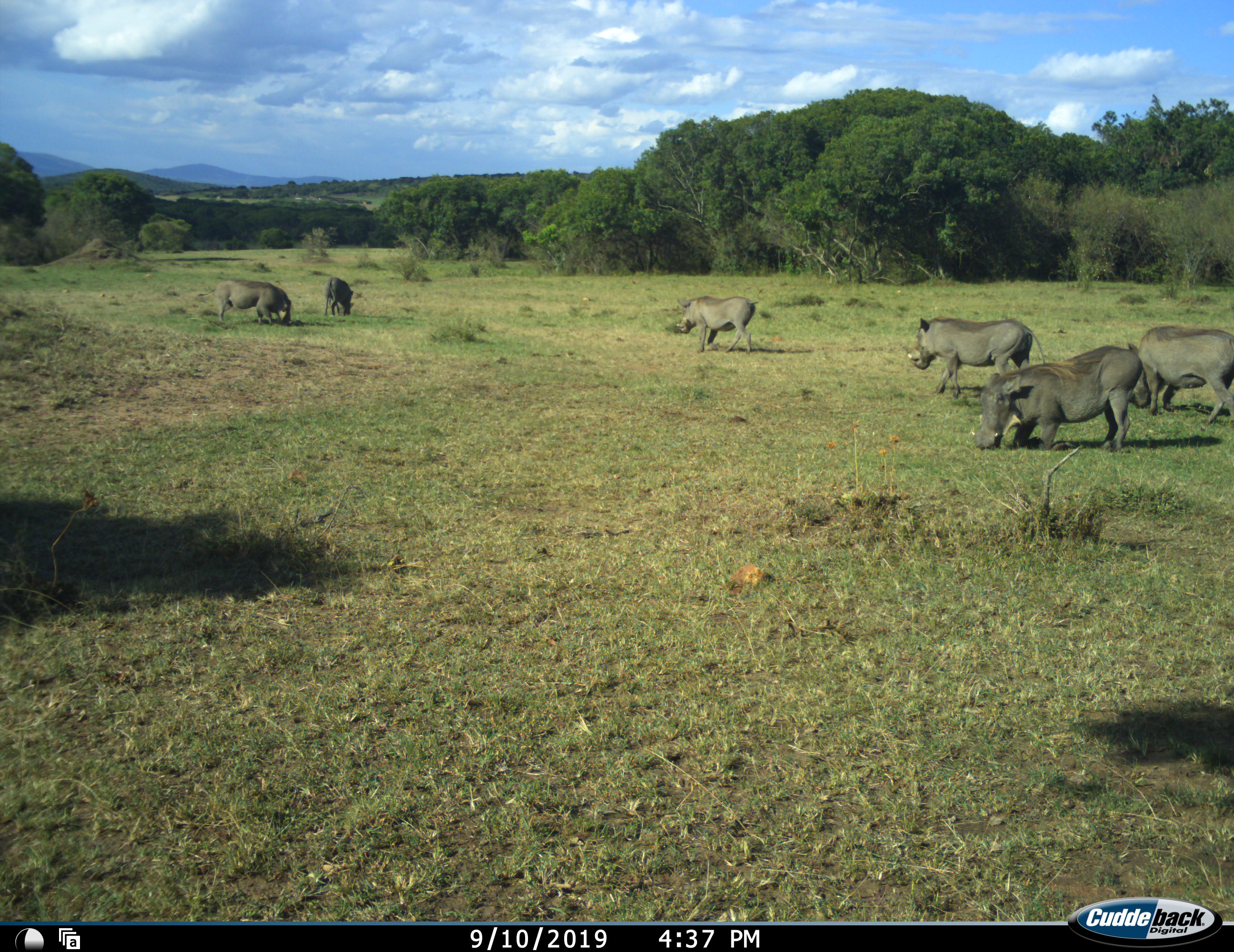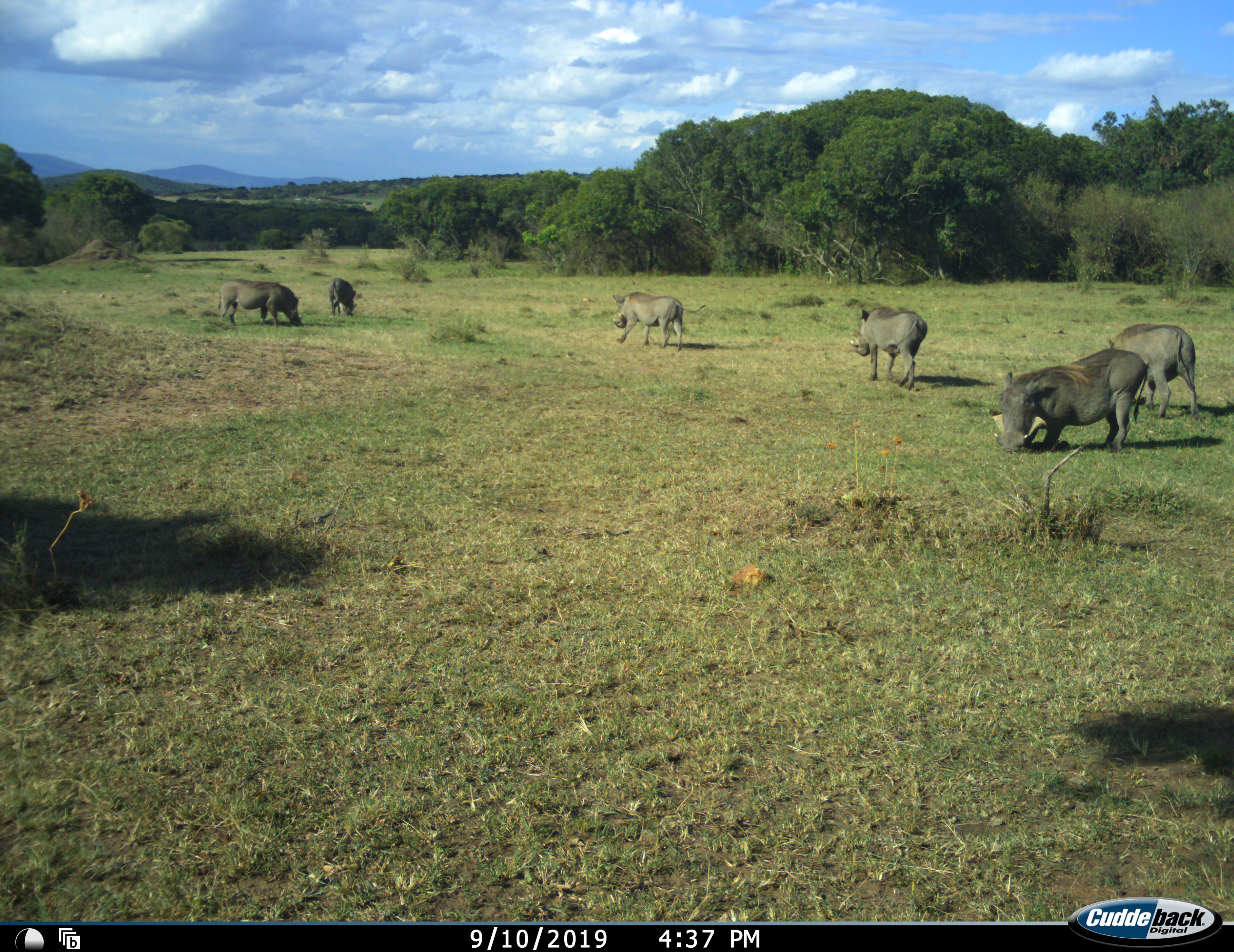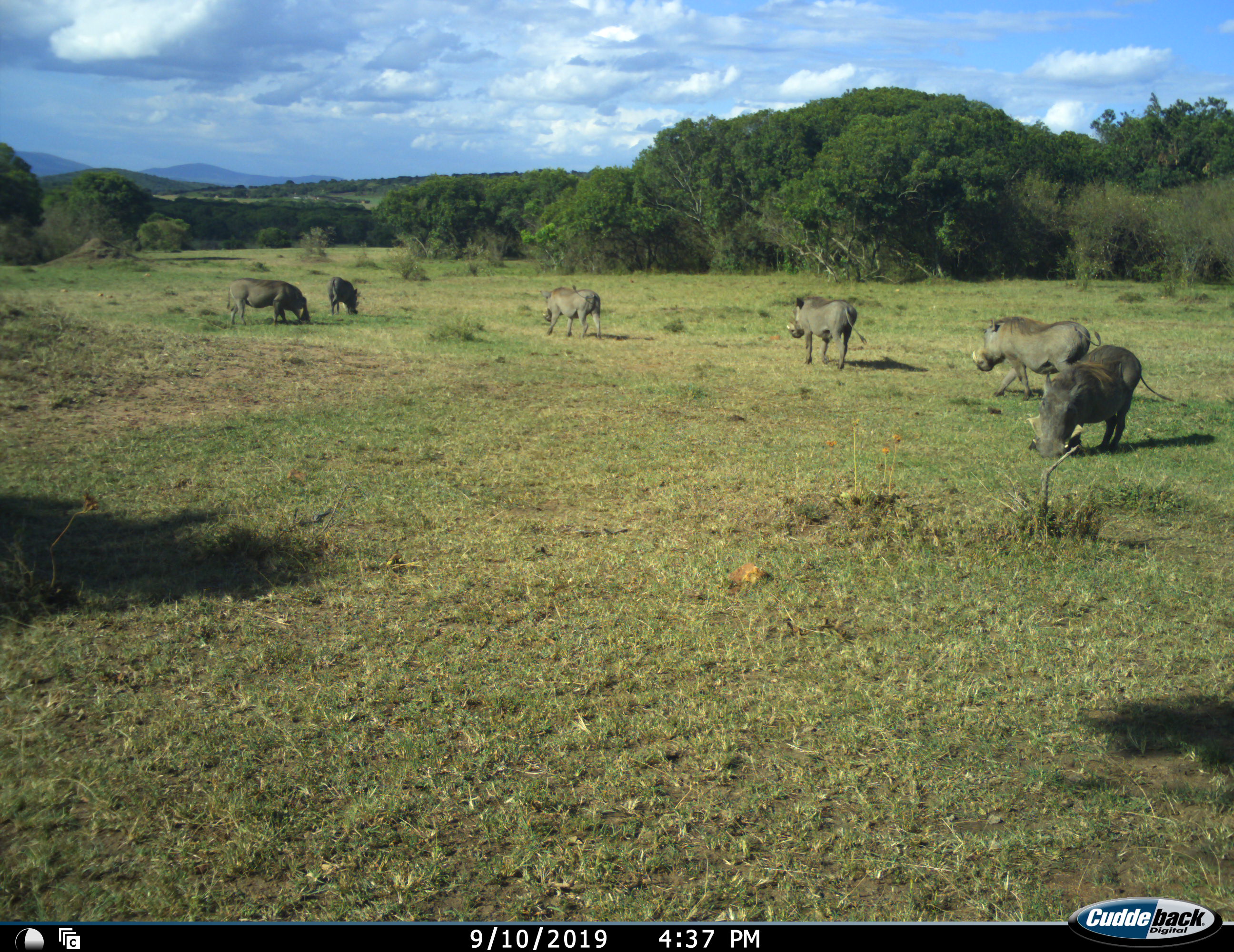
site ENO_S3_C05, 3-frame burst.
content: unidentified animal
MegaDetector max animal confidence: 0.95